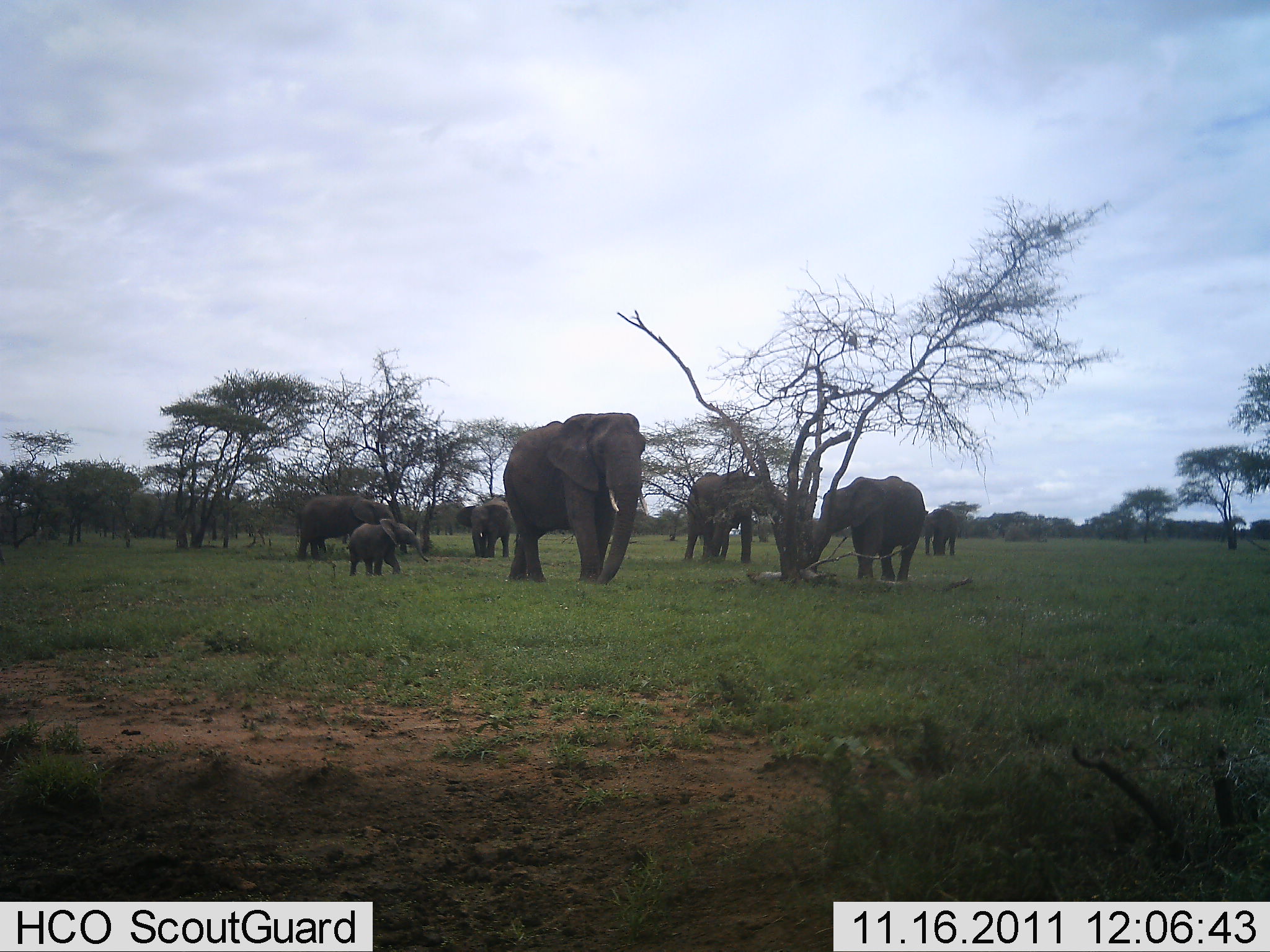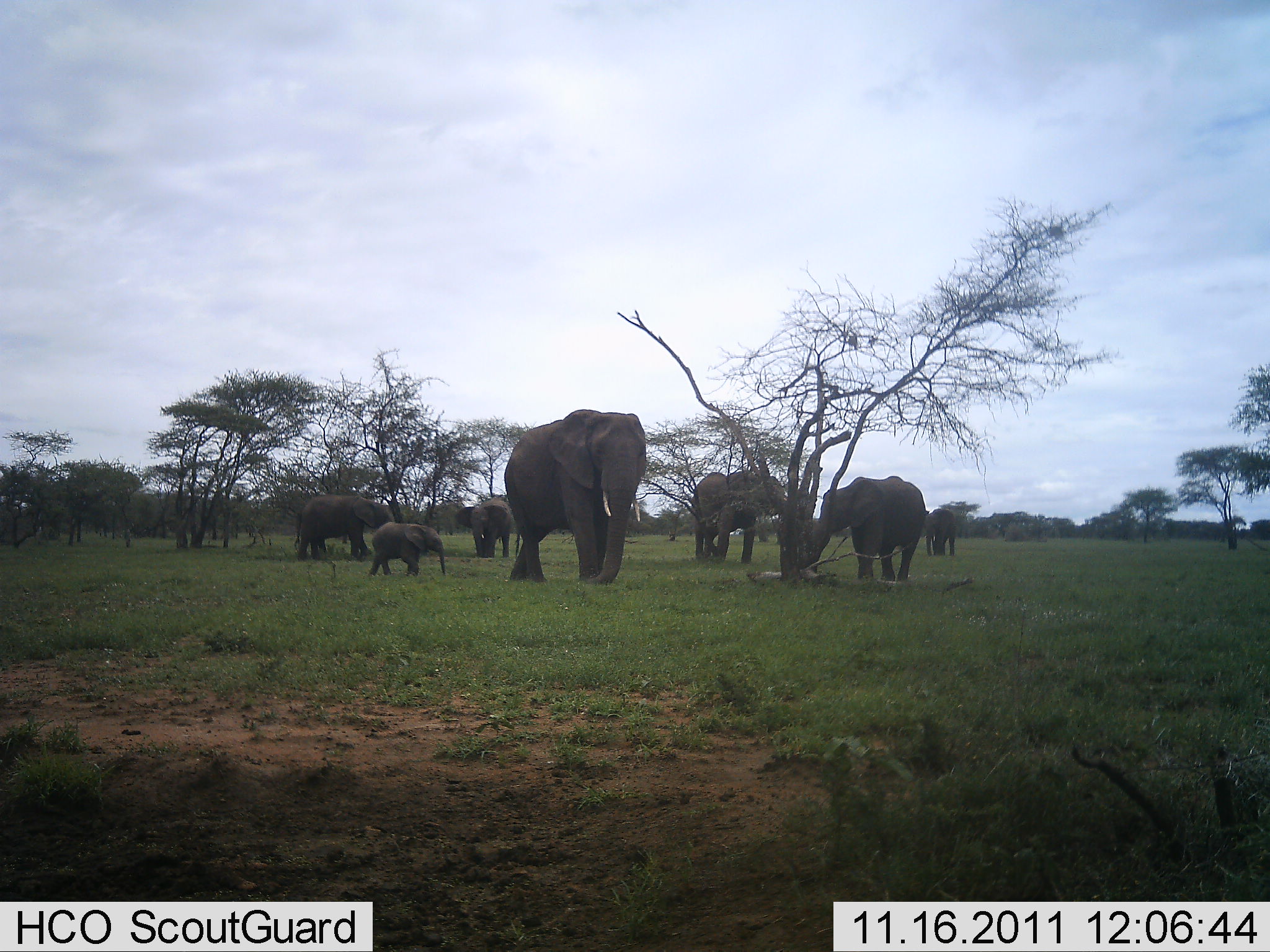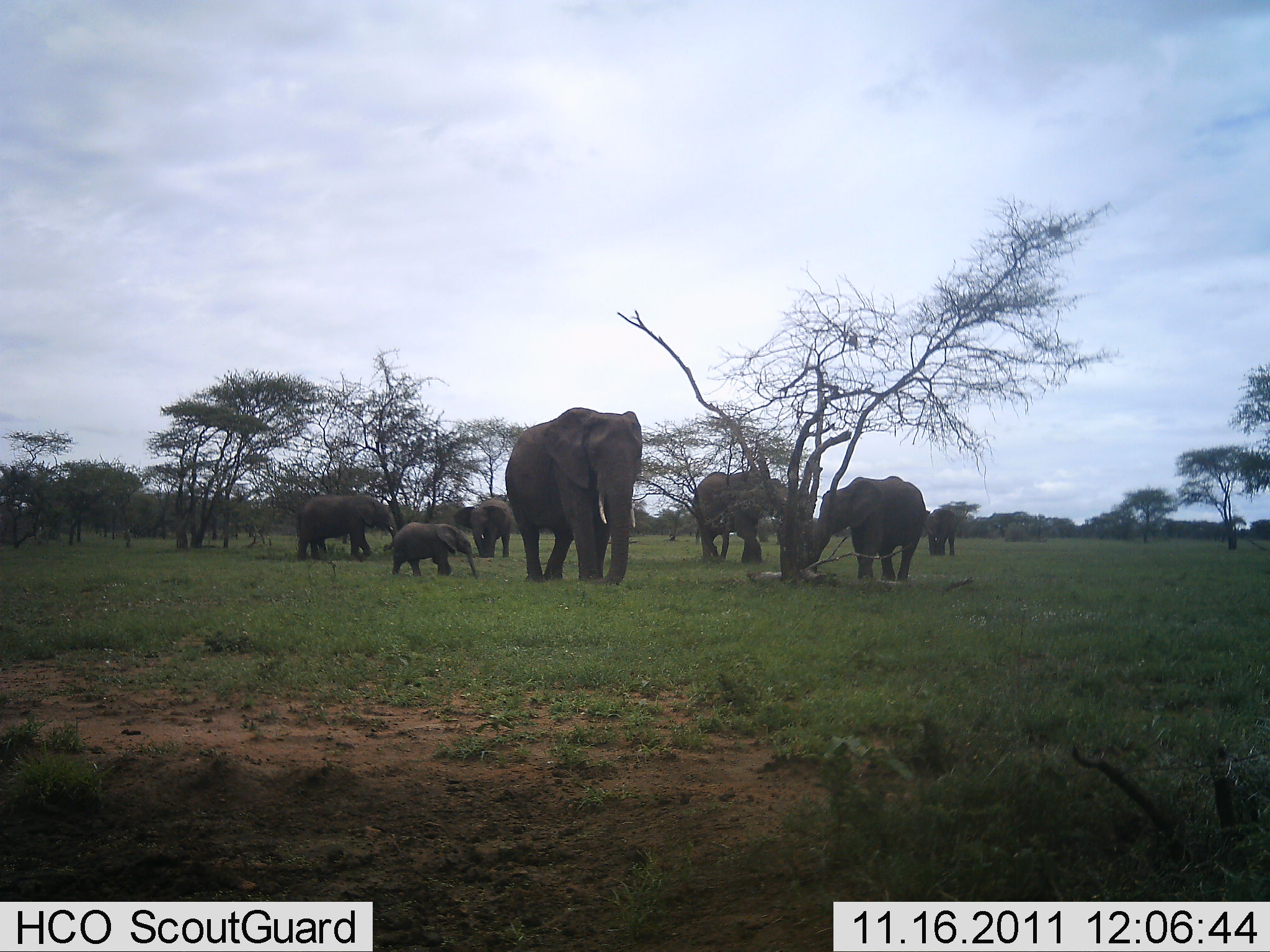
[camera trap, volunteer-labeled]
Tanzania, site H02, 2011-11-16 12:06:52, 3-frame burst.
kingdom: Animalia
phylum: Chordata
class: Mammalia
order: Proboscidea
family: Elephantidae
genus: Loxodonta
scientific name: Loxodonta africana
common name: african bush elephant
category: elephant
Elephant (african bush elephant) (Loxodonta africana), count 7. Behavior (volunteer vote fractions): standing 57%, resting 14%, moving 64%, interacting 21%. Young present (vote fraction): 79%. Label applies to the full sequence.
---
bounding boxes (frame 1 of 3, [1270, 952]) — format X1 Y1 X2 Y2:
animal: 502 412 650 588; 818 476 929 582; 683 470 762 567; 295 494 397 562; 347 518 430 579; 455 497 514 556; 925 507 958 556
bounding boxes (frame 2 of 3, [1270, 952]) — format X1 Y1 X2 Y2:
animal: 504 410 647 588; 818 476 926 582; 692 470 770 562; 295 494 397 562; 367 518 447 579; 455 497 514 556; 925 507 958 556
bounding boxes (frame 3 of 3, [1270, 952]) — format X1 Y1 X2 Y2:
animal: 505 407 643 588; 818 476 926 582; 692 470 781 562; 295 494 397 562; 391 522 479 579; 455 497 514 556; 925 507 958 556